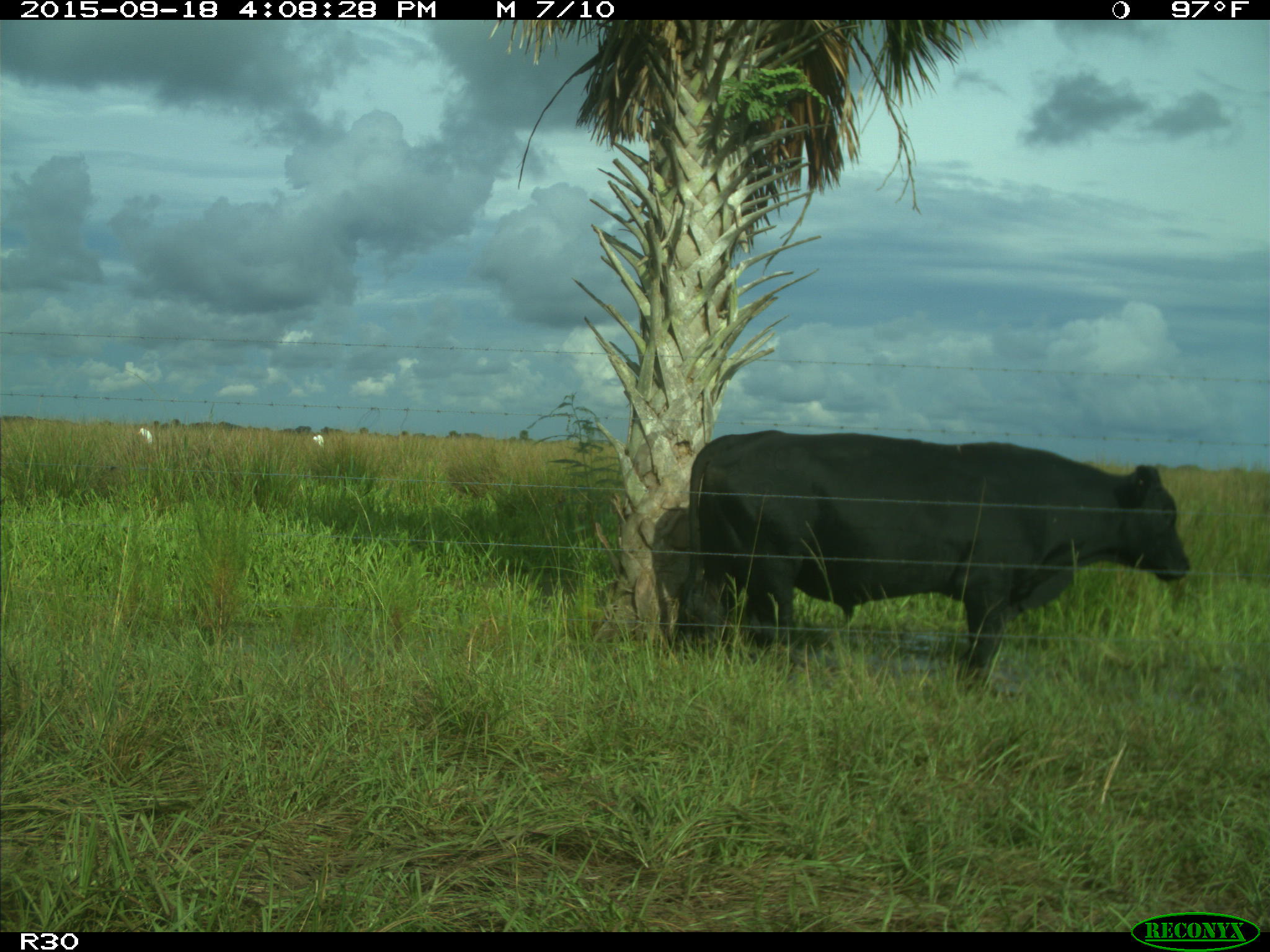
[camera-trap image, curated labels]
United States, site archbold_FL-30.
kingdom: Animalia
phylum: Chordata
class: Mammalia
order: Artiodactyla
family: Bovidae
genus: Bos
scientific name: Bos taurus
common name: domestic cow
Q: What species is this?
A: Bos taurus (domestic cow).